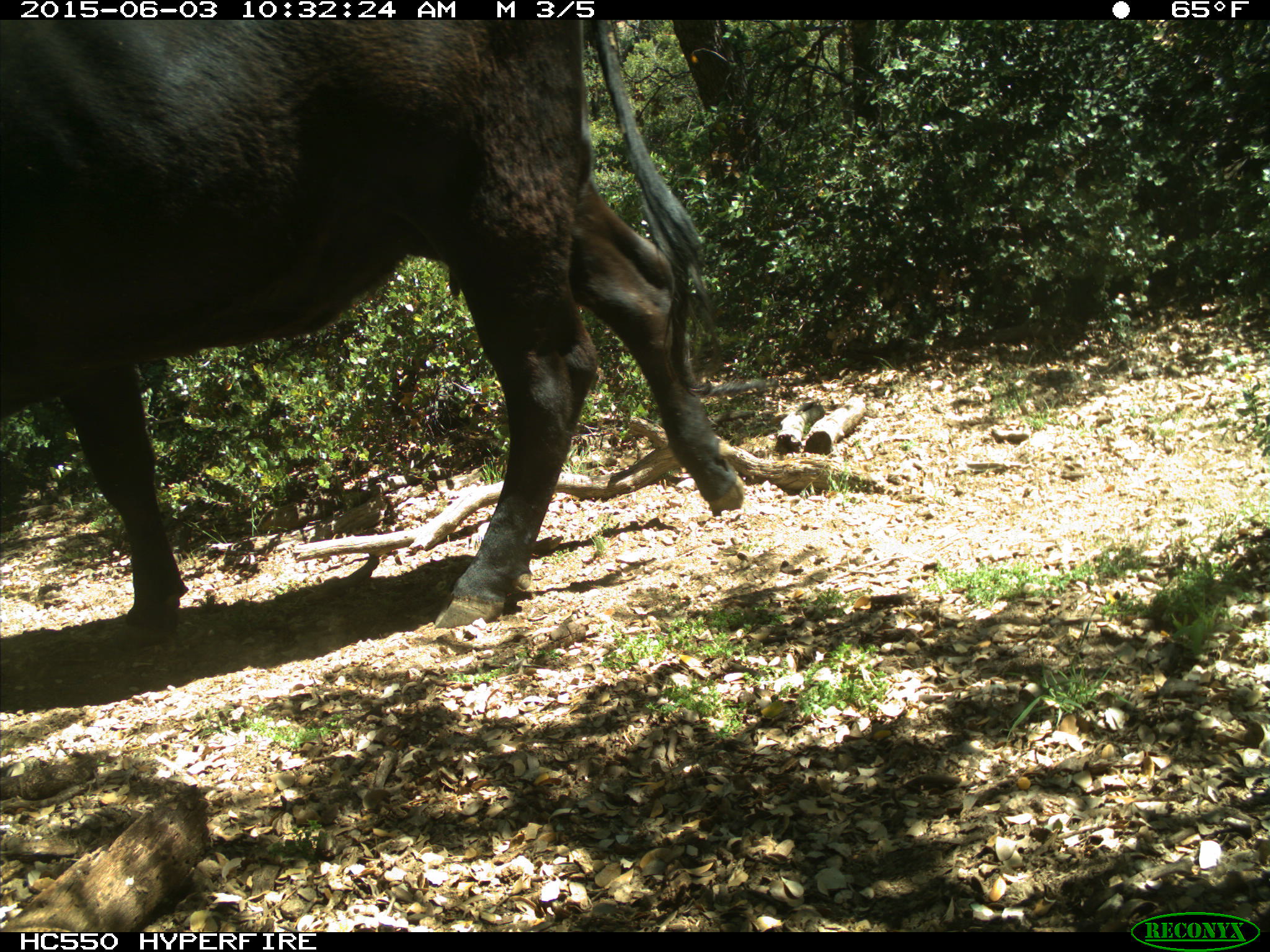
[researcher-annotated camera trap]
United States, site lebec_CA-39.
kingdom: Animalia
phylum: Chordata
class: Mammalia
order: Artiodactyla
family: Bovidae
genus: Bos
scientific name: Bos taurus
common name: domestic cow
Bos taurus (domestic cow).